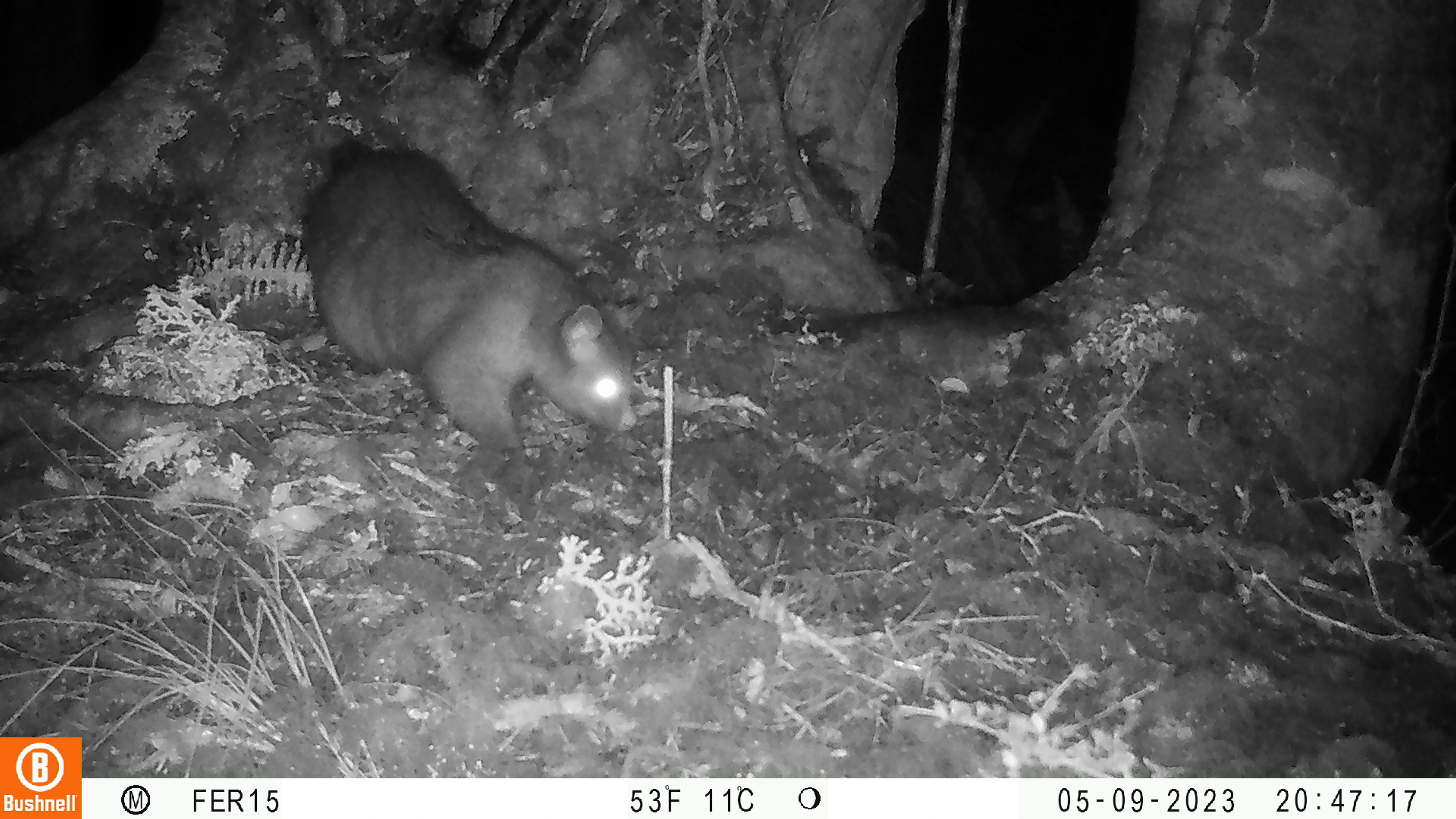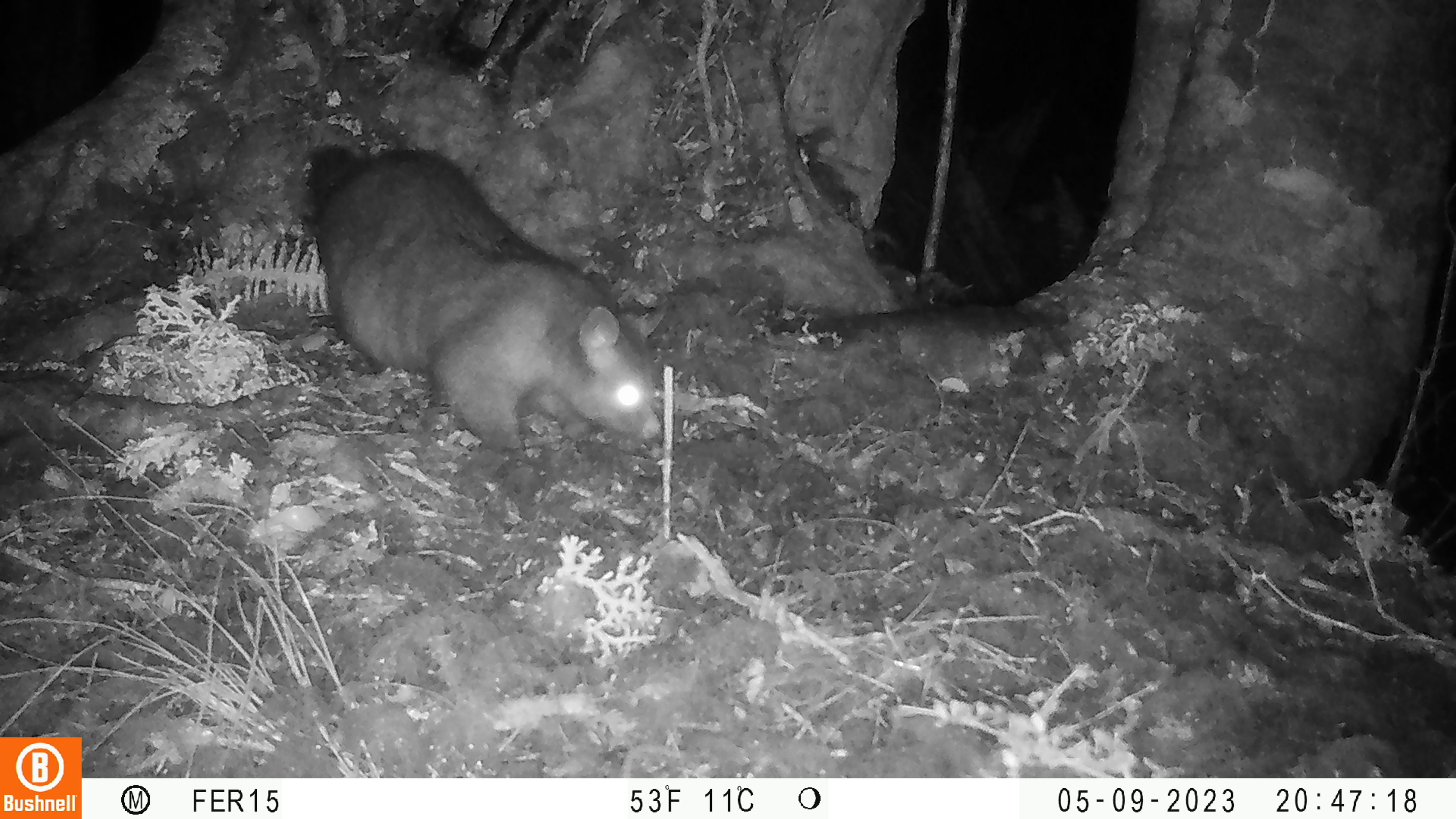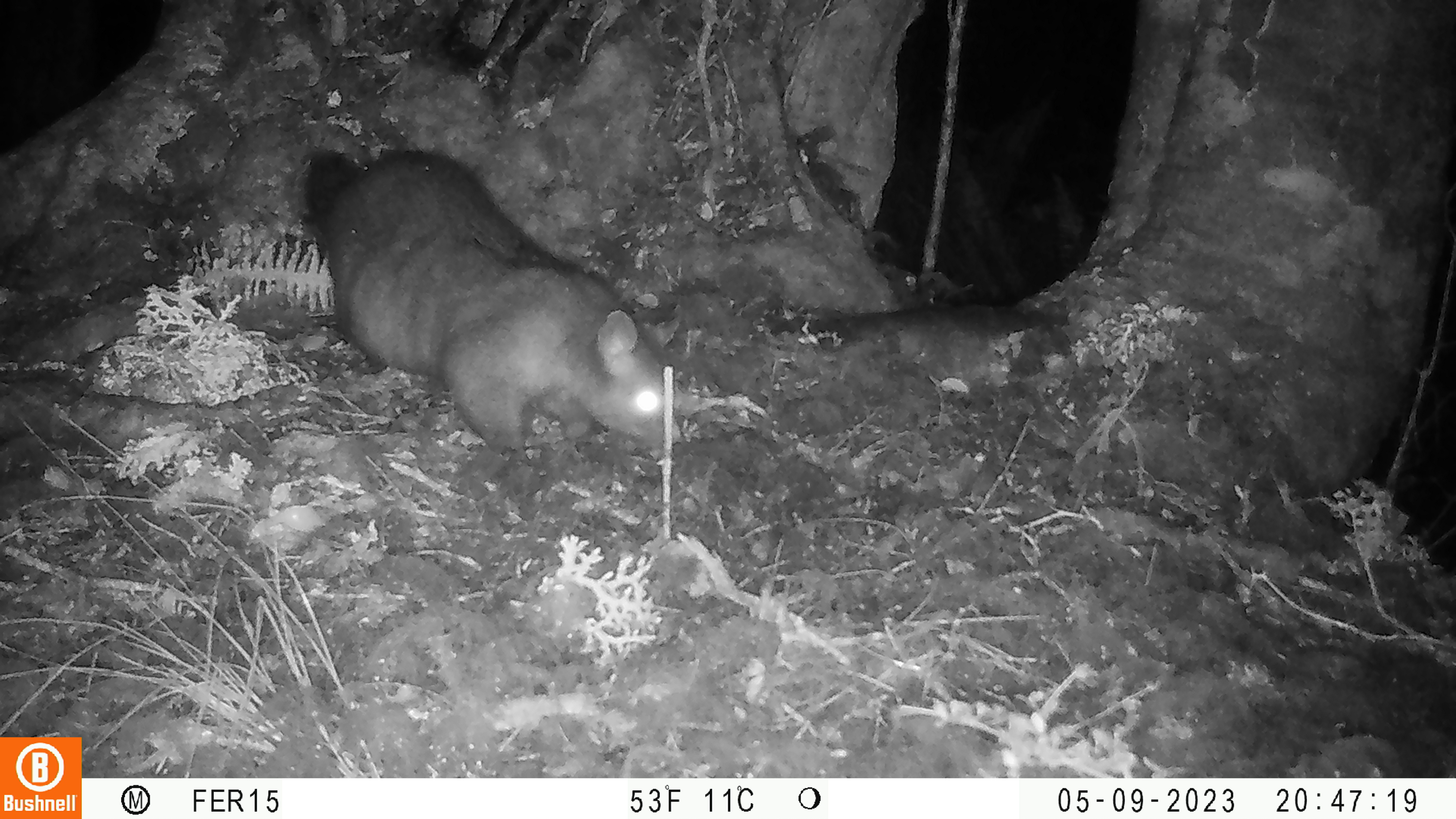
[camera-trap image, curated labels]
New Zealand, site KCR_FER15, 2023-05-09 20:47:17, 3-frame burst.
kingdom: Animalia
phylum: Chordata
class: Mammalia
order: Diprotodontia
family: Phalangeridae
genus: Trichosurus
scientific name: Trichosurus vulpecula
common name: common brushtail possum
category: possum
Possum (common brushtail possum) (Trichosurus vulpecula).